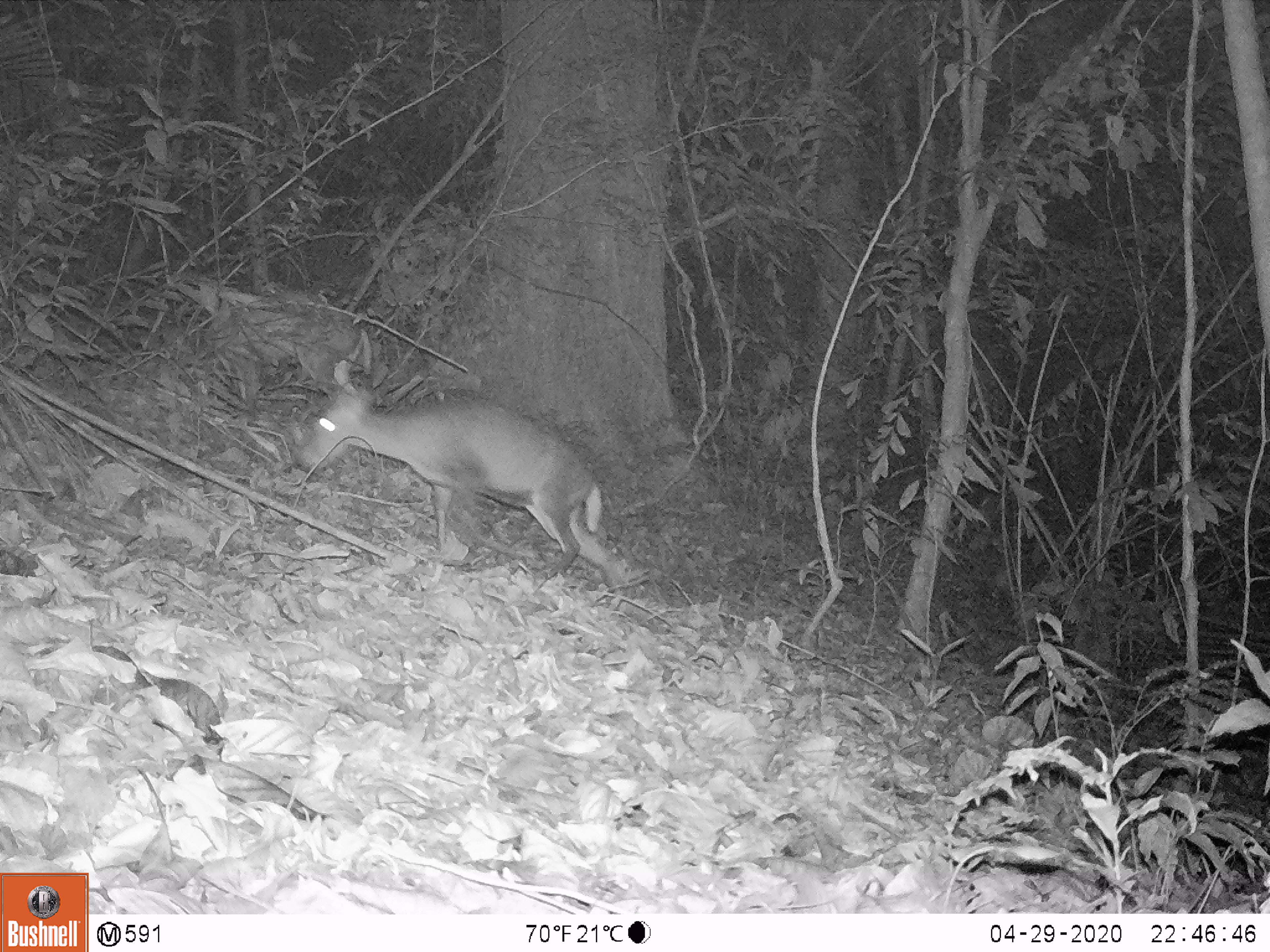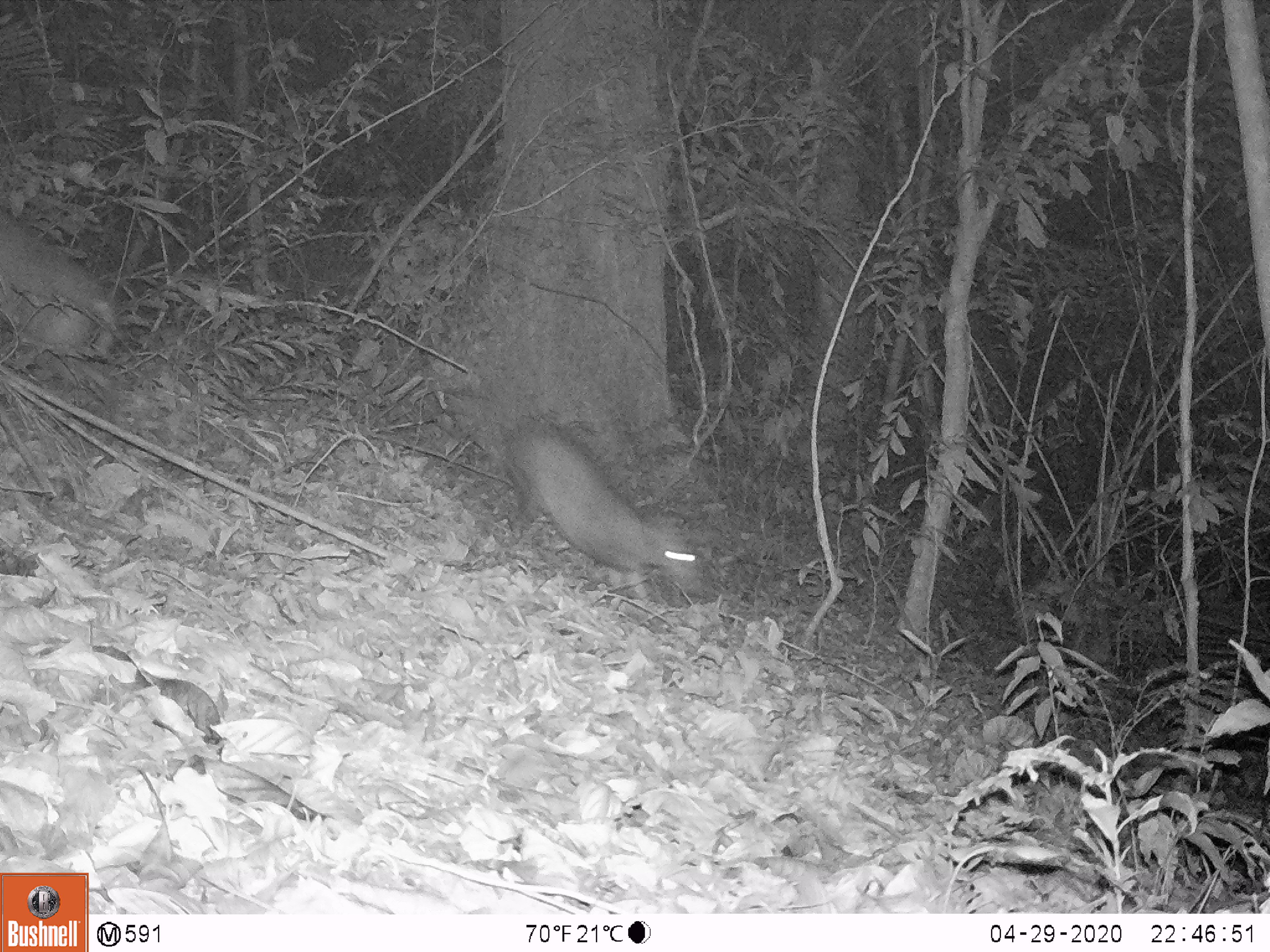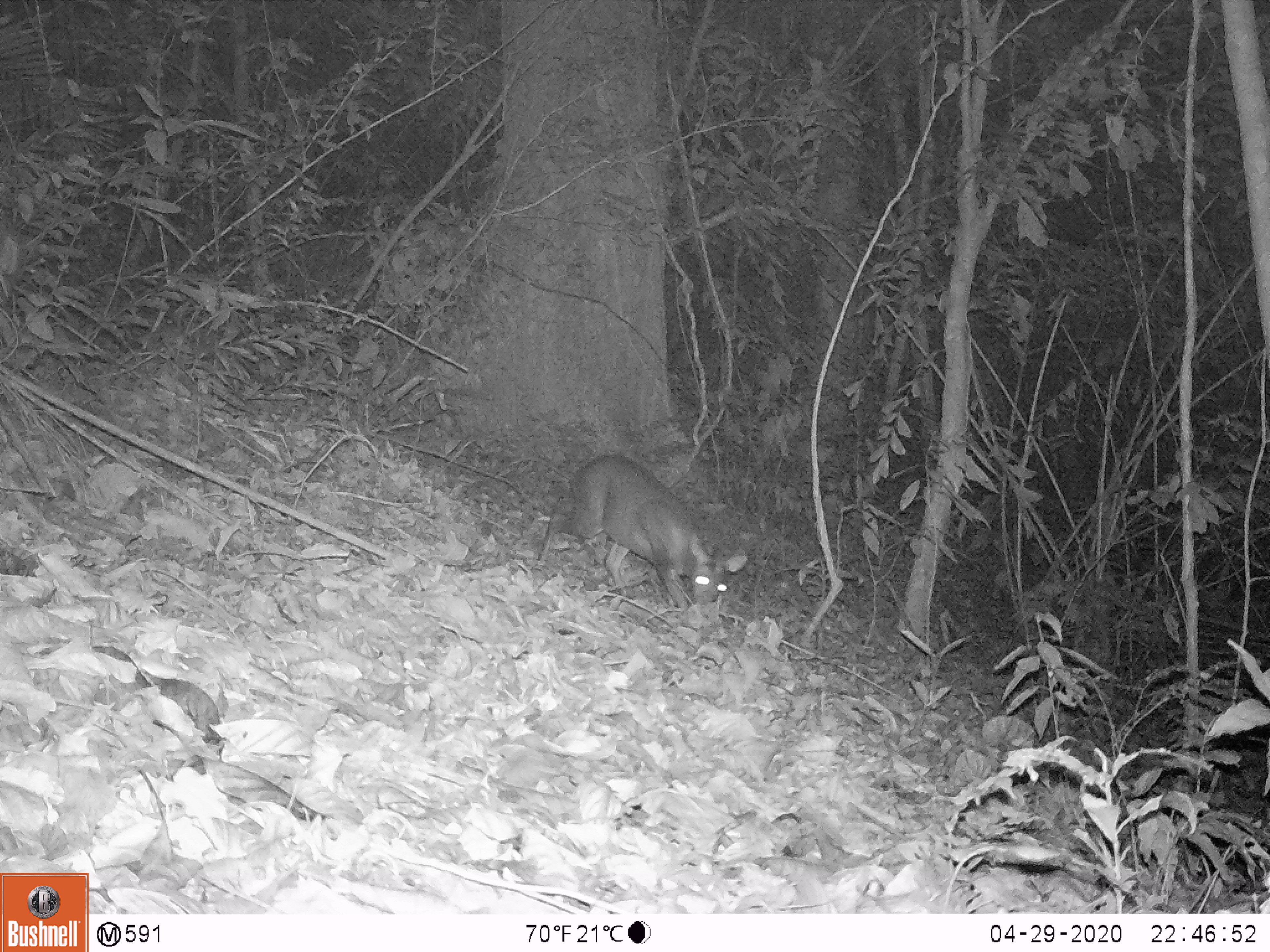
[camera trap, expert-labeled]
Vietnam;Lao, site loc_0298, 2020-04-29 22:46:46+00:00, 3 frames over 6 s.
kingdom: Animalia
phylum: Chordata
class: Mammalia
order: Artiodactyla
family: Cervidae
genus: Muntiacus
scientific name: Muntiacus rooseveltorum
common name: roosevelt's muntjac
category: roosevelts muntjac group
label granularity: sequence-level